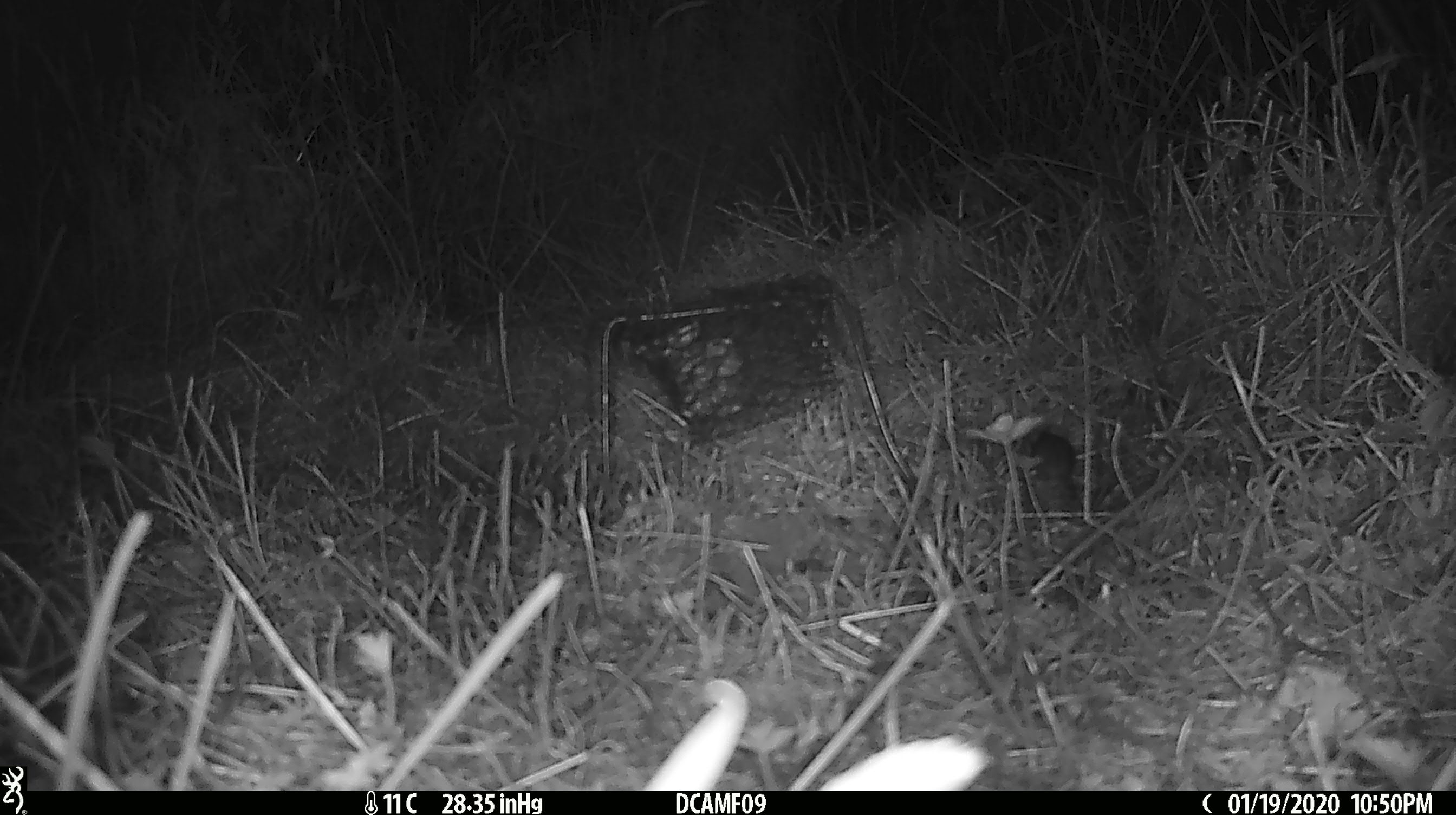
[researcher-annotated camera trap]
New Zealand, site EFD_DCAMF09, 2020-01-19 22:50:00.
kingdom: Animalia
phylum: Chordata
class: Mammalia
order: Rodentia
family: Muridae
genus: Mus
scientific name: Mus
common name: mouse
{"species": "mouse (Mus)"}